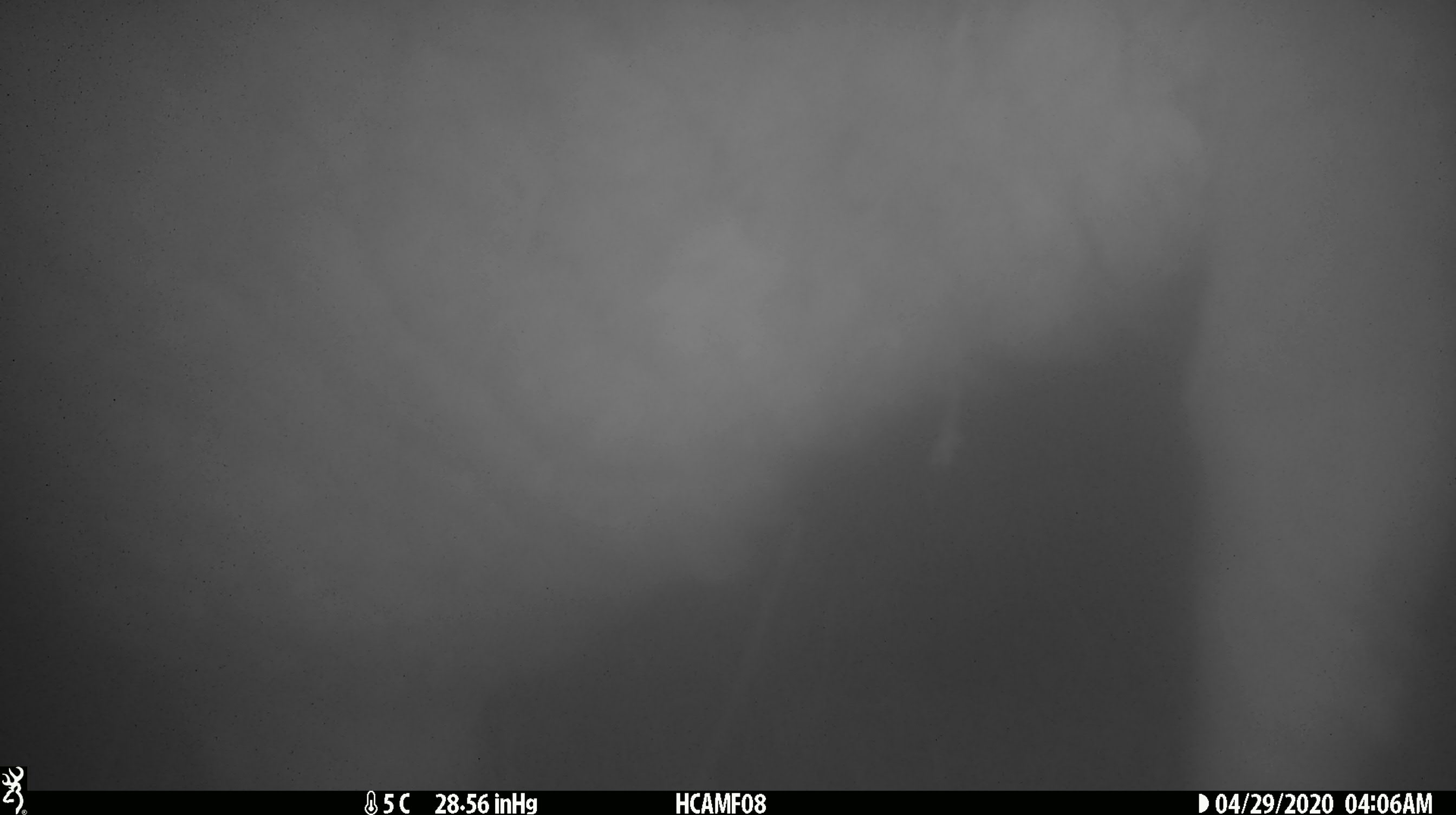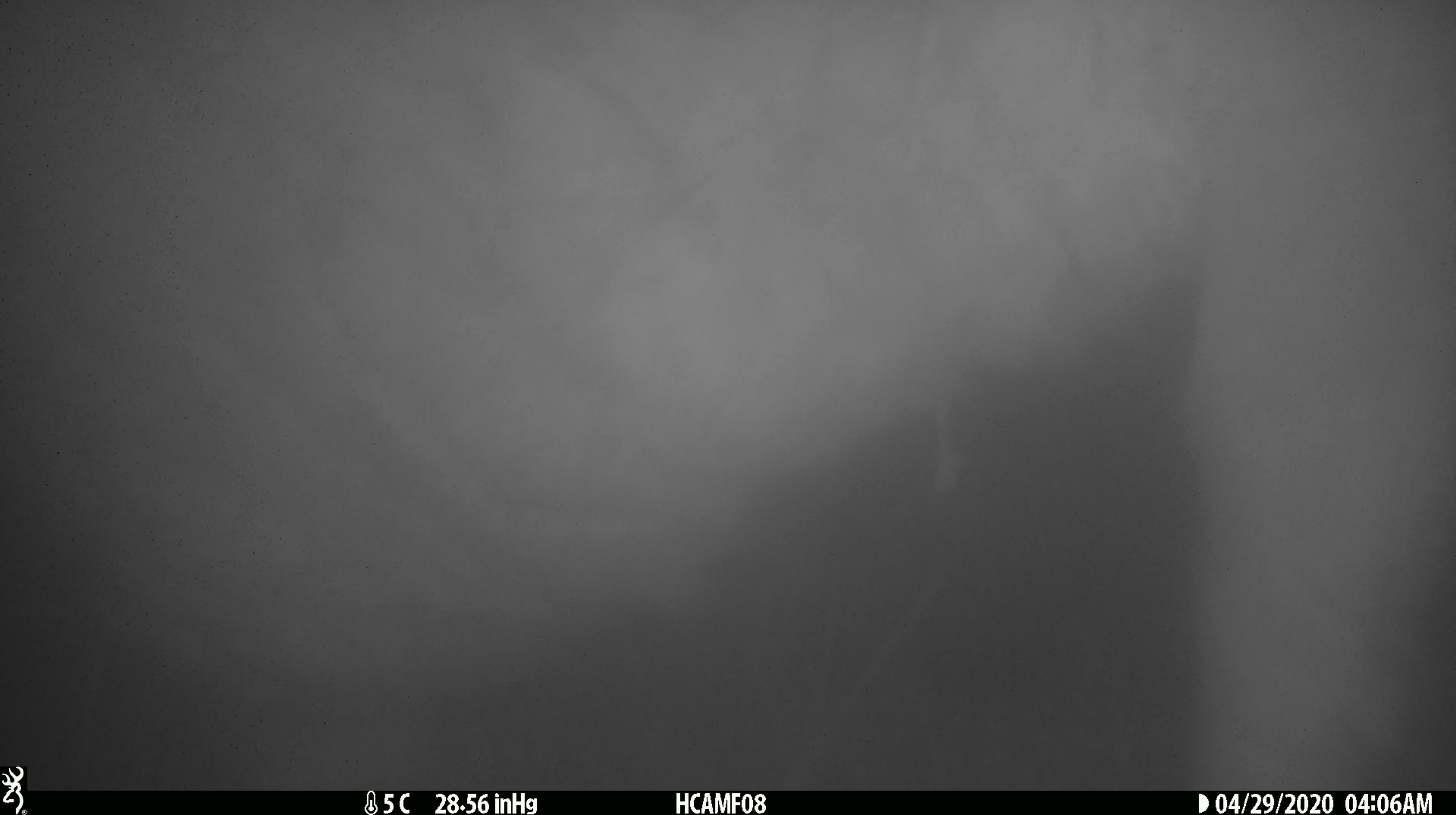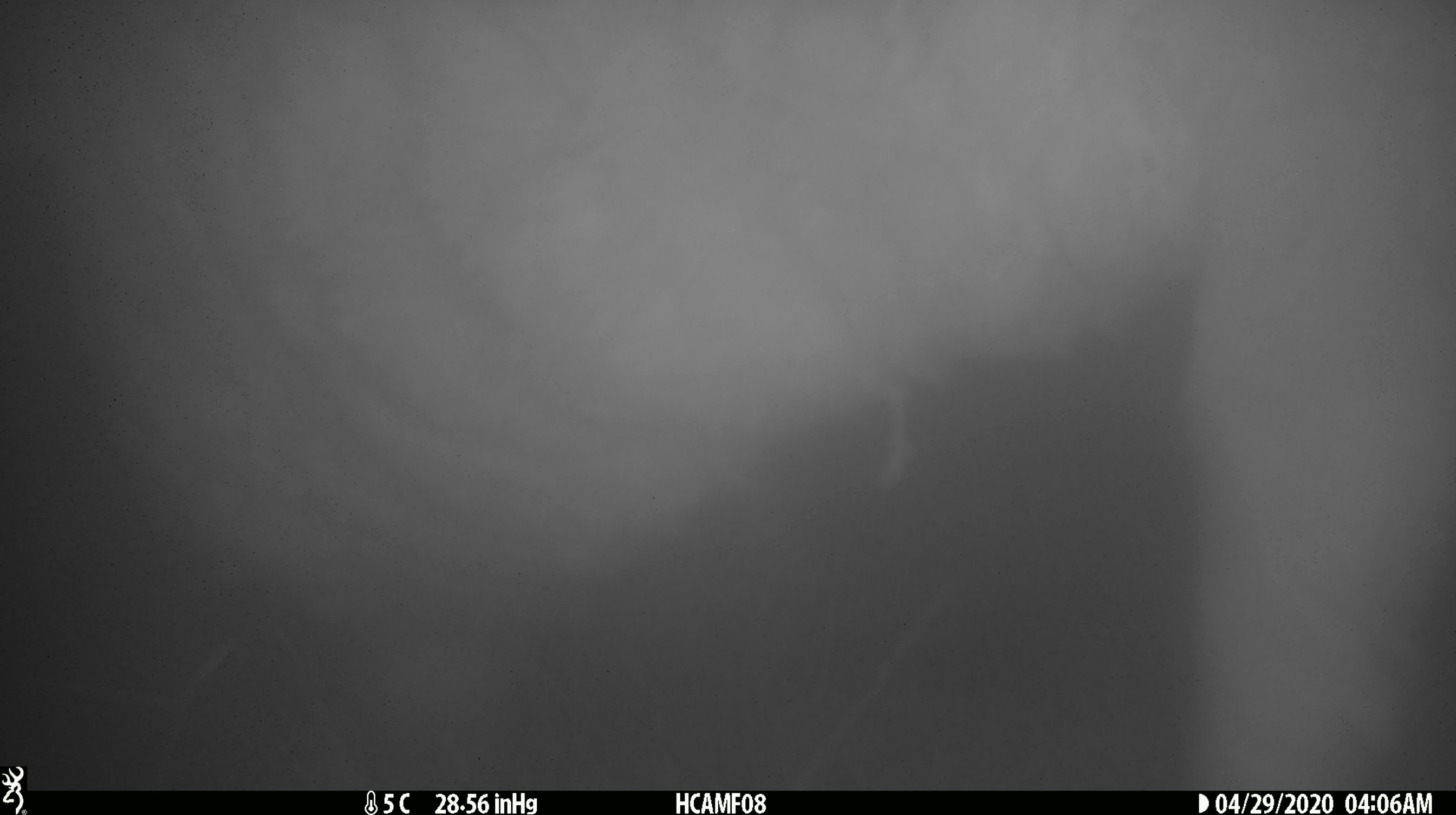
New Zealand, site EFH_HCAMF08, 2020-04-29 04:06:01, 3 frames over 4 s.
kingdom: Animalia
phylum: Chordata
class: Mammalia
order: Artiodactyla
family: Bovidae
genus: Ovis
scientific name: Ovis aries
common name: domestic sheep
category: sheep